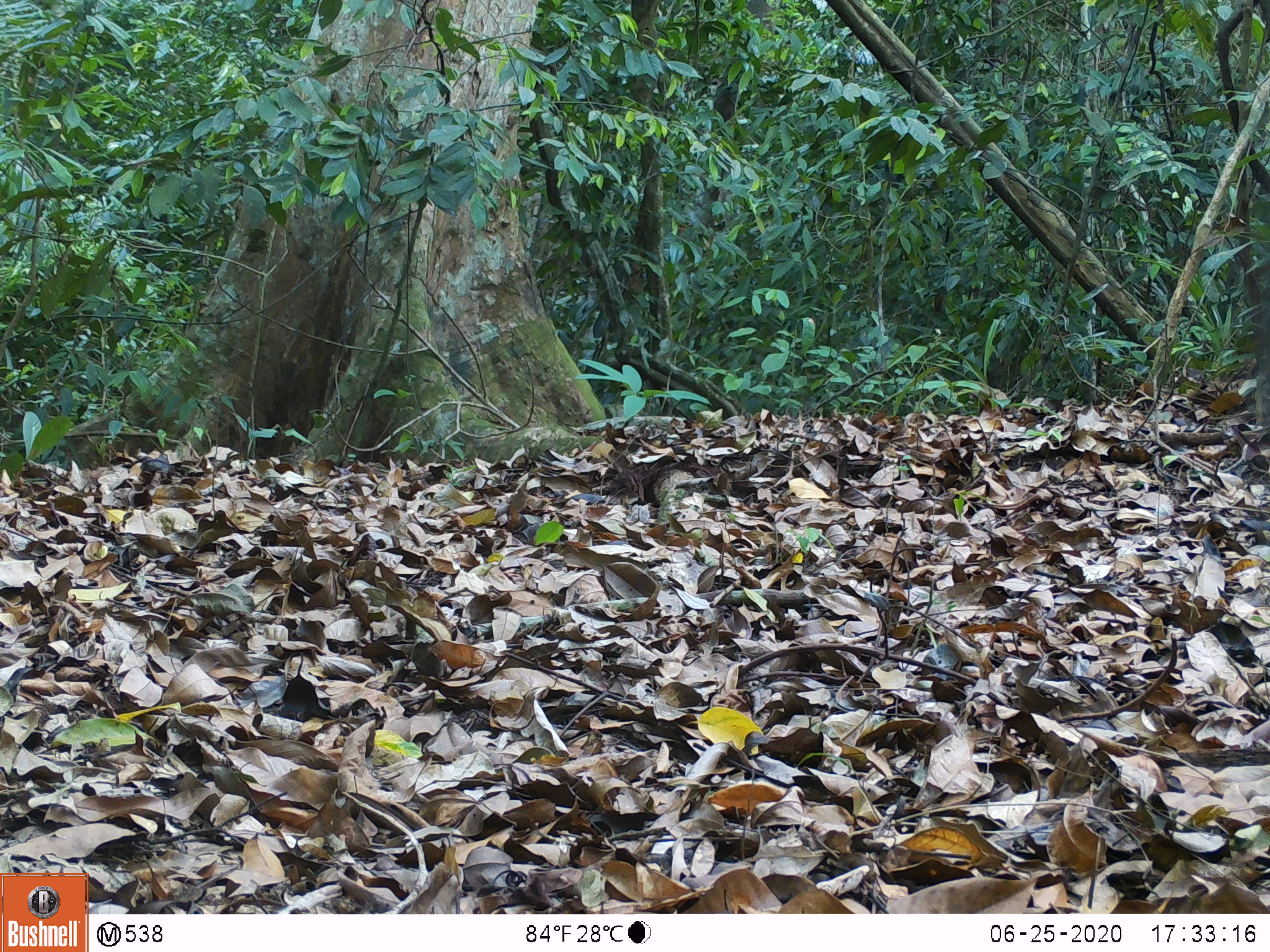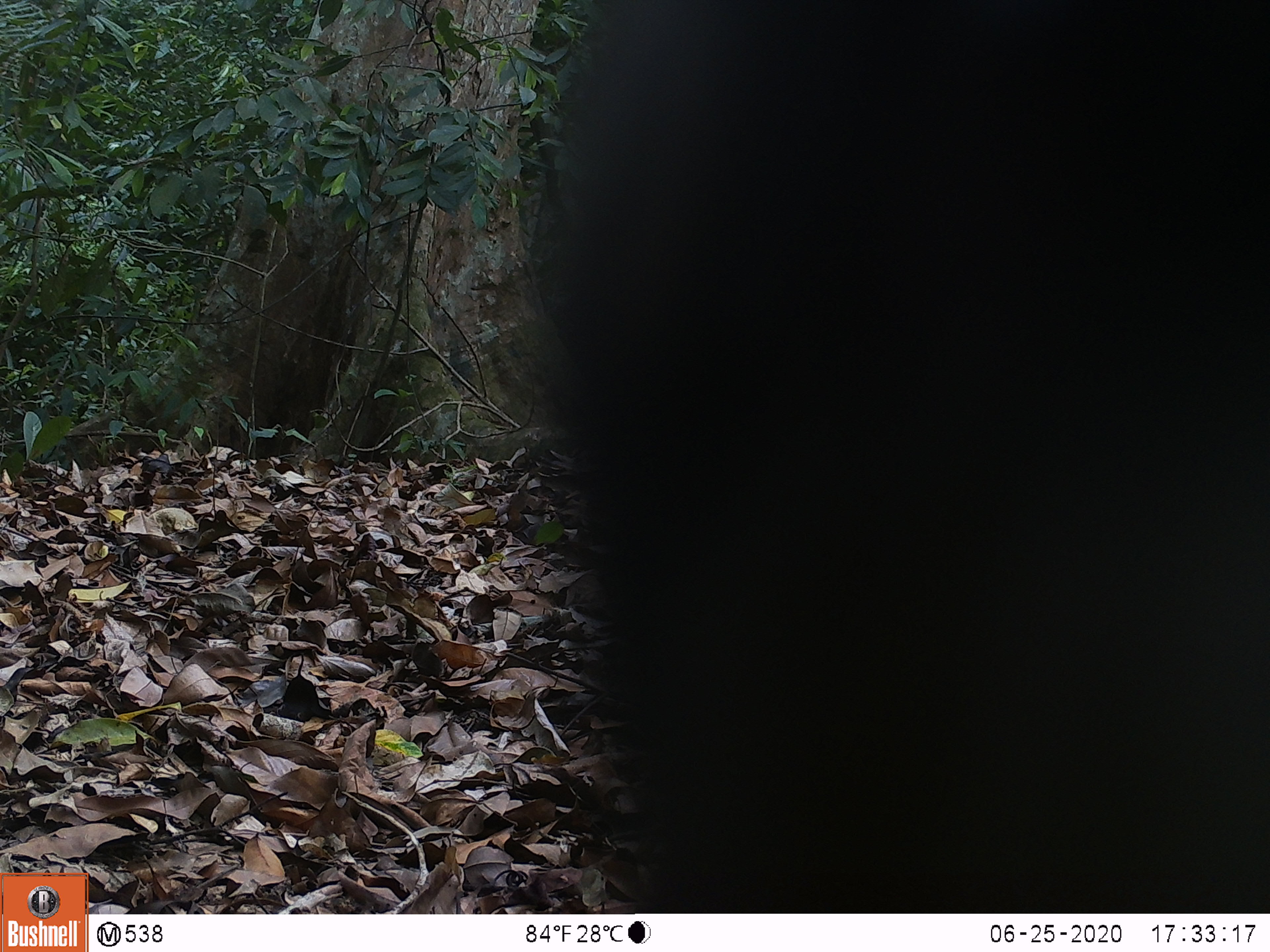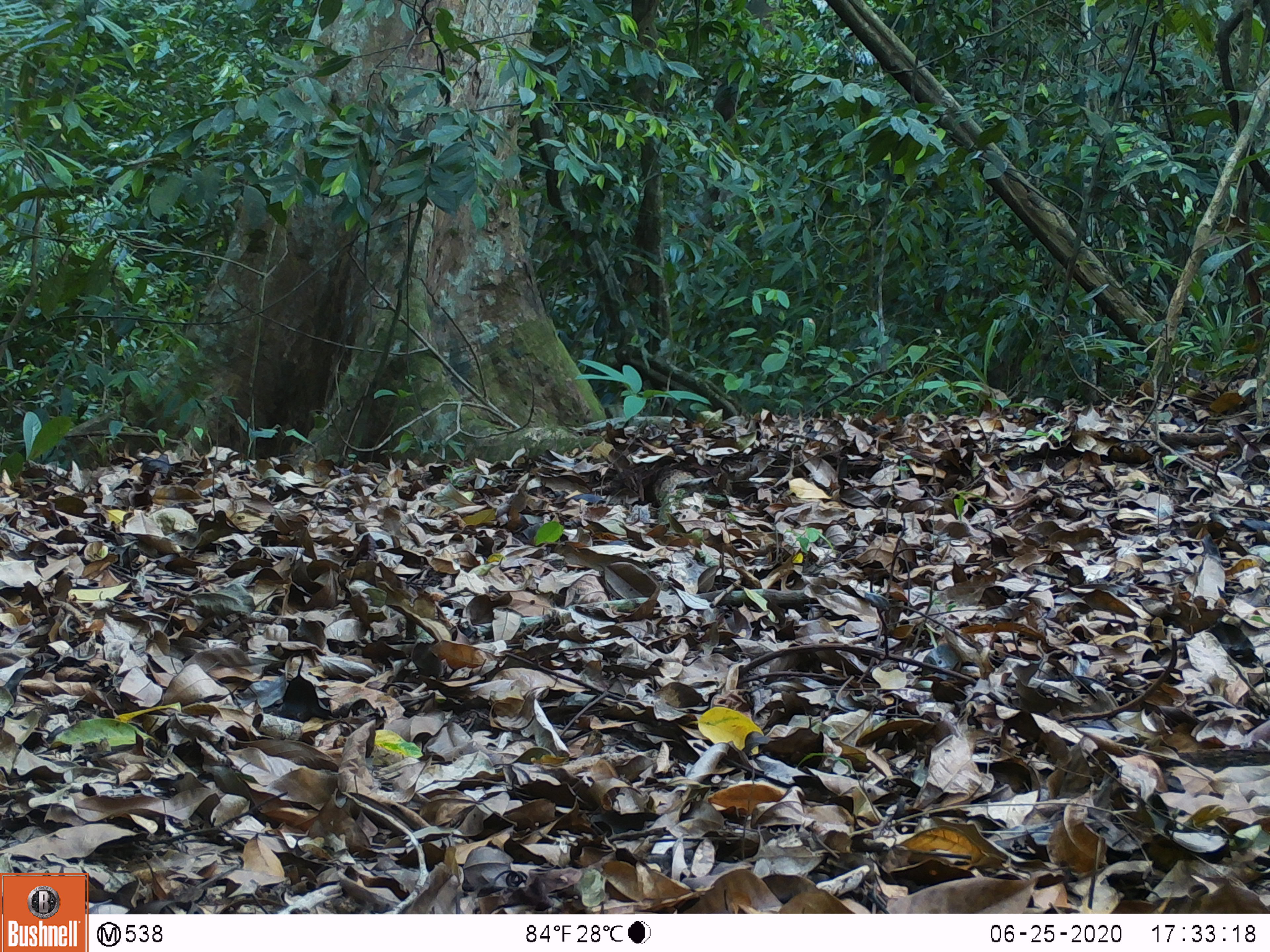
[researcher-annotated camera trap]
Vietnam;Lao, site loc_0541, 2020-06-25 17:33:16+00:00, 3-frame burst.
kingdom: Animalia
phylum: Chordata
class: Mammalia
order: Carnivora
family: Ursidae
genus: Ursus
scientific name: Ursus thibetanus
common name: asian black bear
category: asiatic black bear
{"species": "asiatic black bear (asian black bear) (Ursus thibetanus)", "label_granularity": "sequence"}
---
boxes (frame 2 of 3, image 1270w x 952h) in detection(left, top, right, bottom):
asiatic black bear: detection(515, 0, 1270, 913)